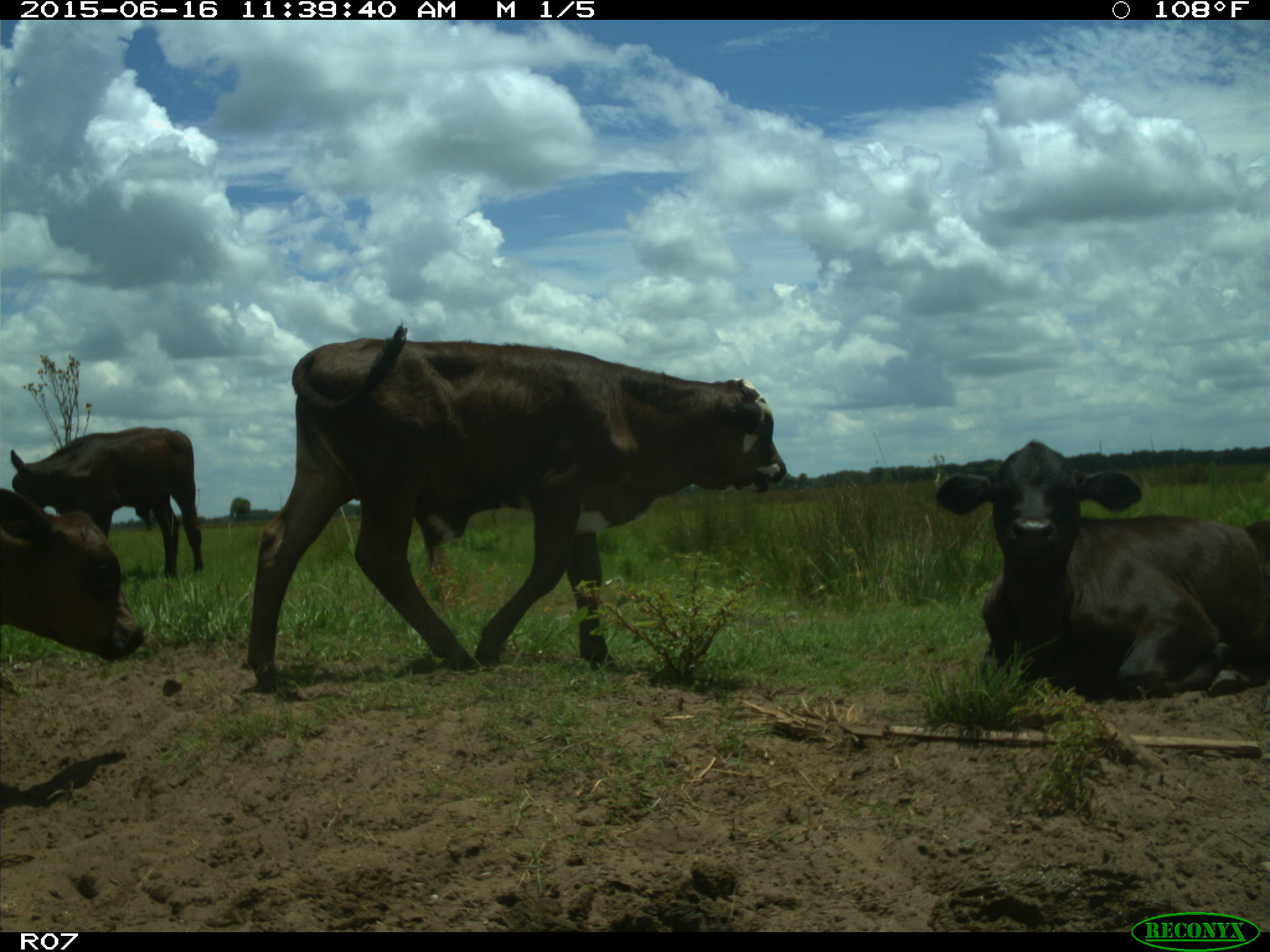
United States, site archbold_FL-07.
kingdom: Animalia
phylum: Chordata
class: Mammalia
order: Artiodactyla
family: Bovidae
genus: Bos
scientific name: Bos taurus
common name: domestic cow